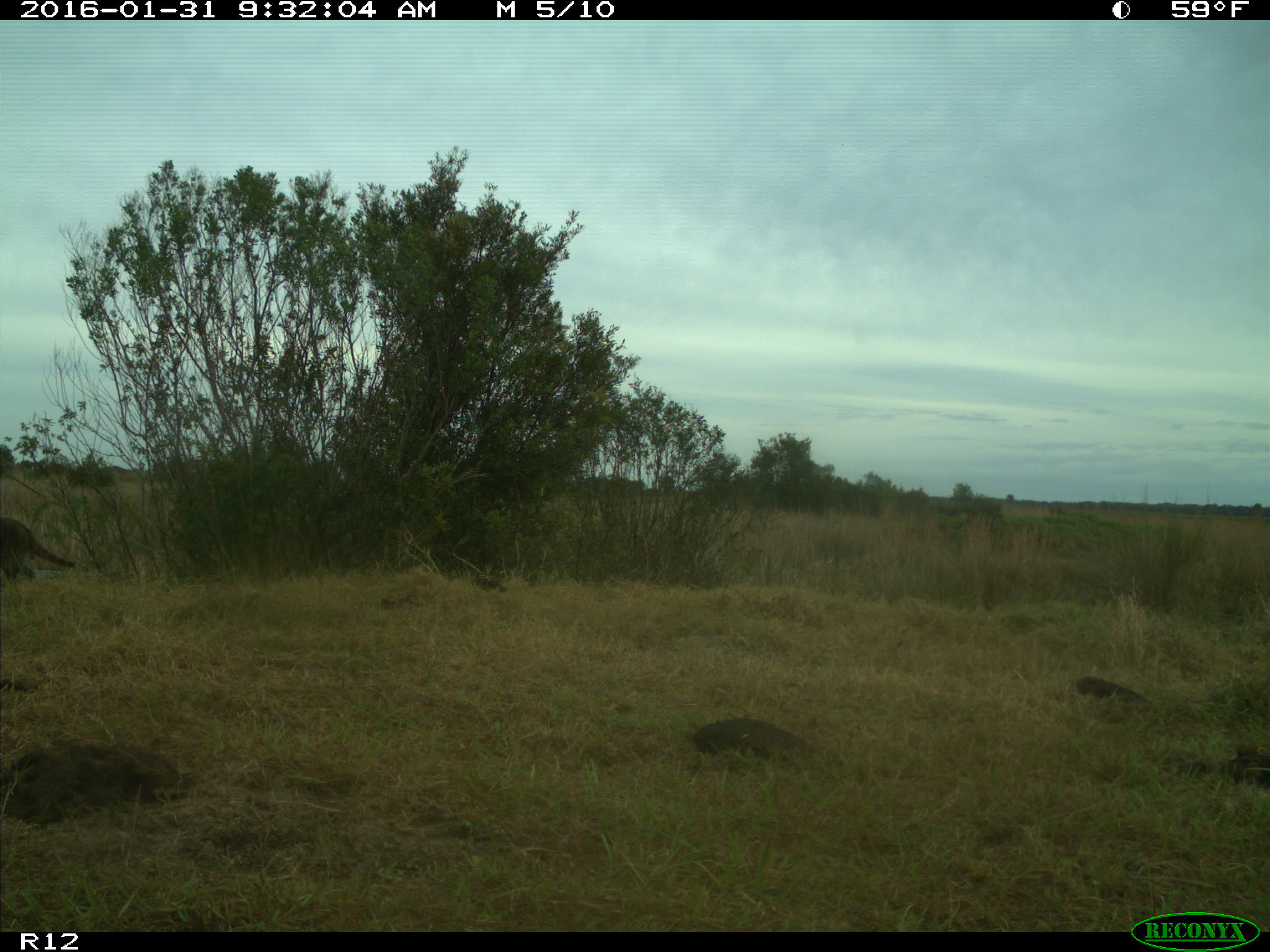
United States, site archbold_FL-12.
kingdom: Animalia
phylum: Chordata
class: Mammalia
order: Carnivora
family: Procyonidae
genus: Procyon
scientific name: Procyon lotor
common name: common raccoon